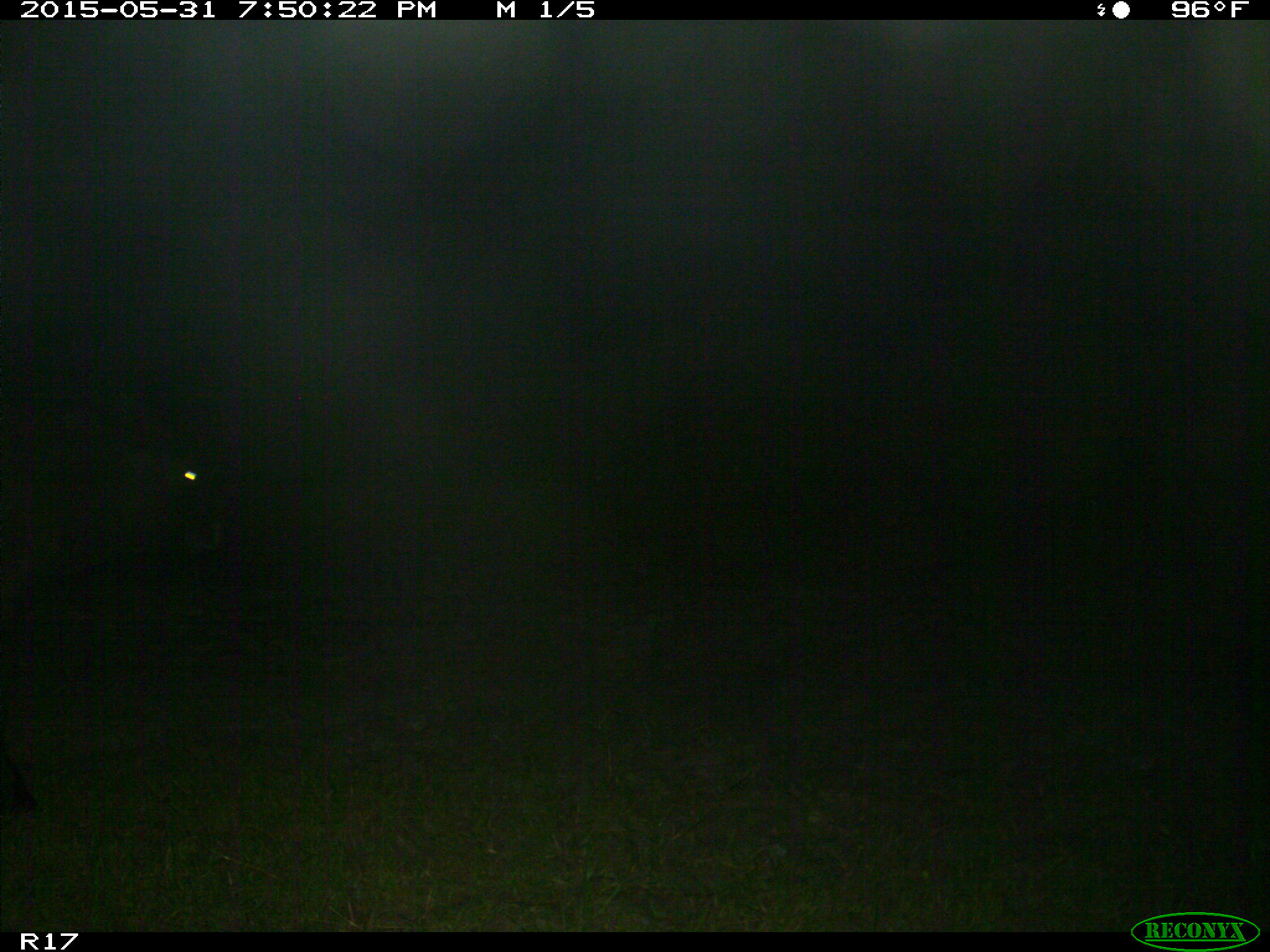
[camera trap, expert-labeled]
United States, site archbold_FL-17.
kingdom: Animalia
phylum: Chordata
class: Mammalia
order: Artiodactyla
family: Bovidae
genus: Bos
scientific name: Bos taurus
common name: domestic cow